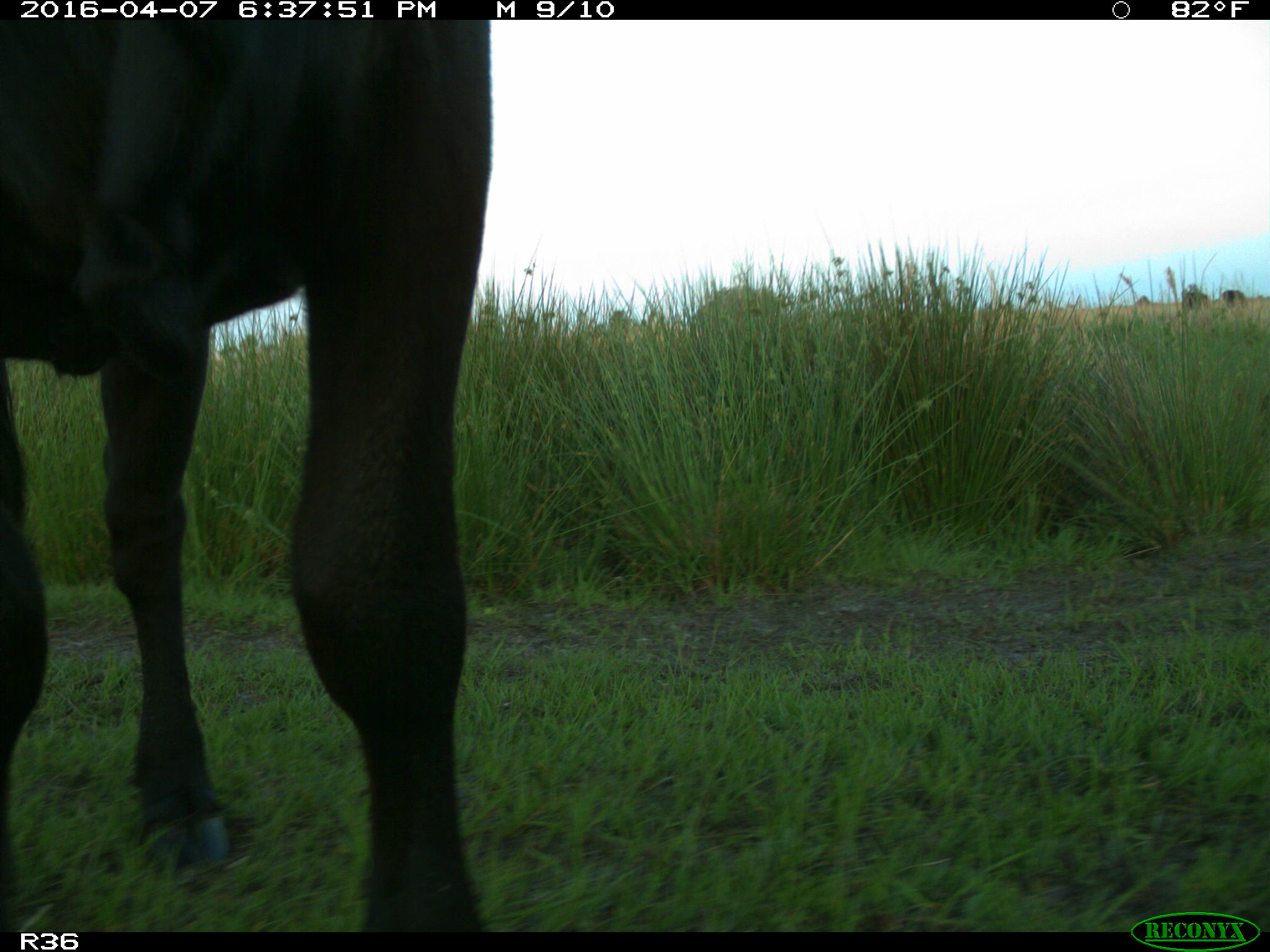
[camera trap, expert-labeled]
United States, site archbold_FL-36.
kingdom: Animalia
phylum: Chordata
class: Mammalia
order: Artiodactyla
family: Bovidae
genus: Bos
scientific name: Bos taurus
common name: domestic cow